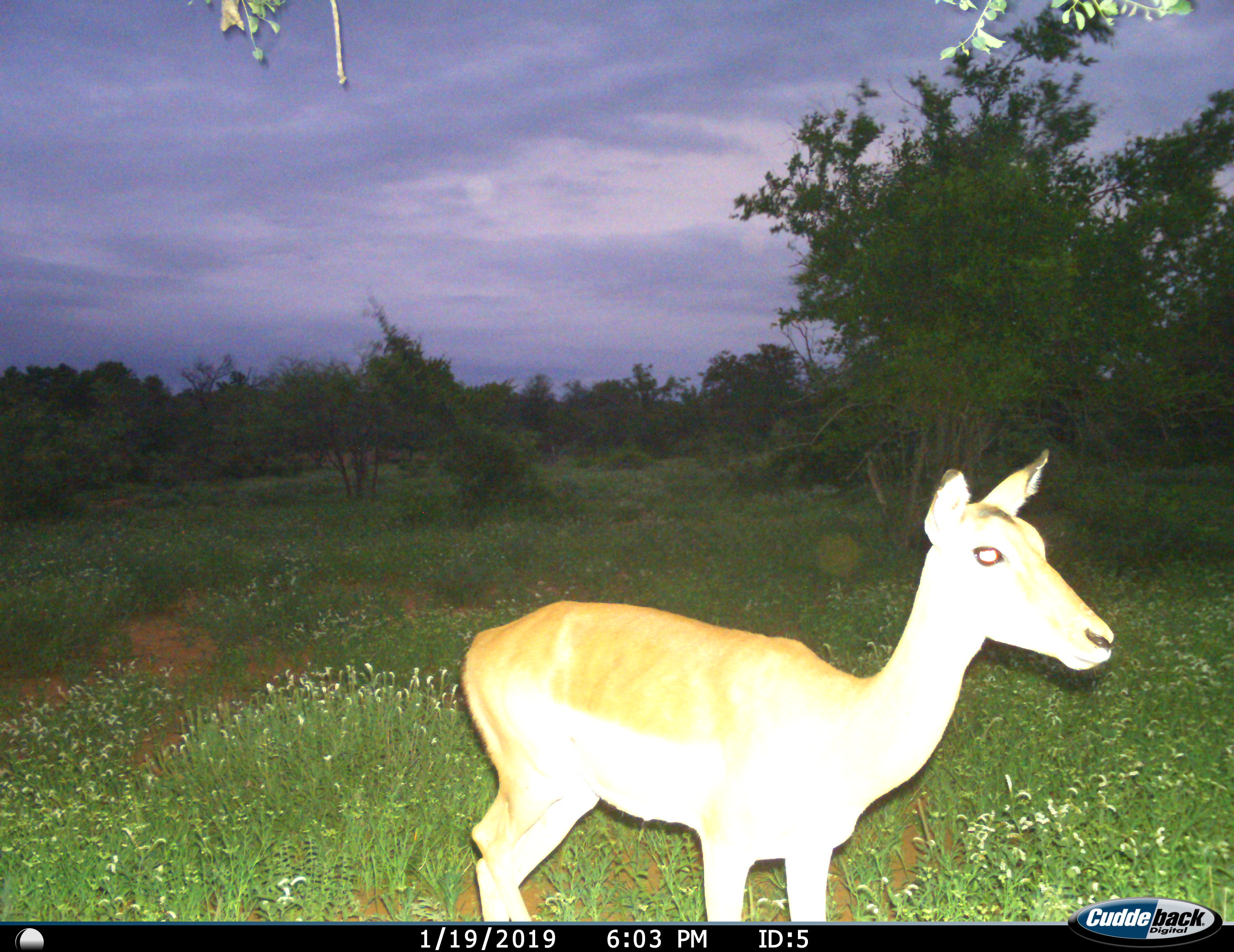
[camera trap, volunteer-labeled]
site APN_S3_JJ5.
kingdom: Animalia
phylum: Chordata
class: Mammalia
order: Artiodactyla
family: Bovidae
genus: Aepyceros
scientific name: Aepyceros melampus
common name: impala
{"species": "impala (Aepyceros melampus)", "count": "1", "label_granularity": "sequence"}